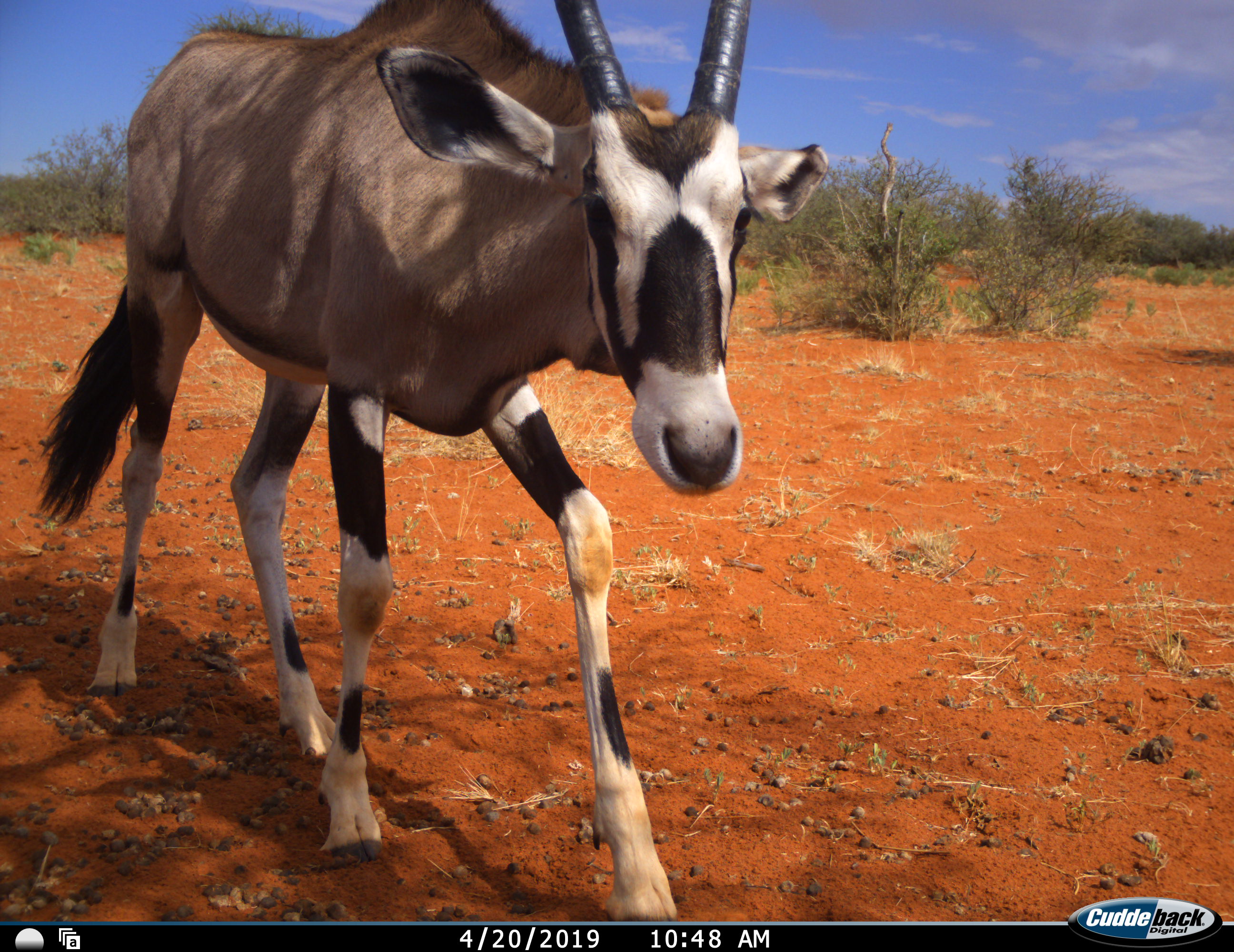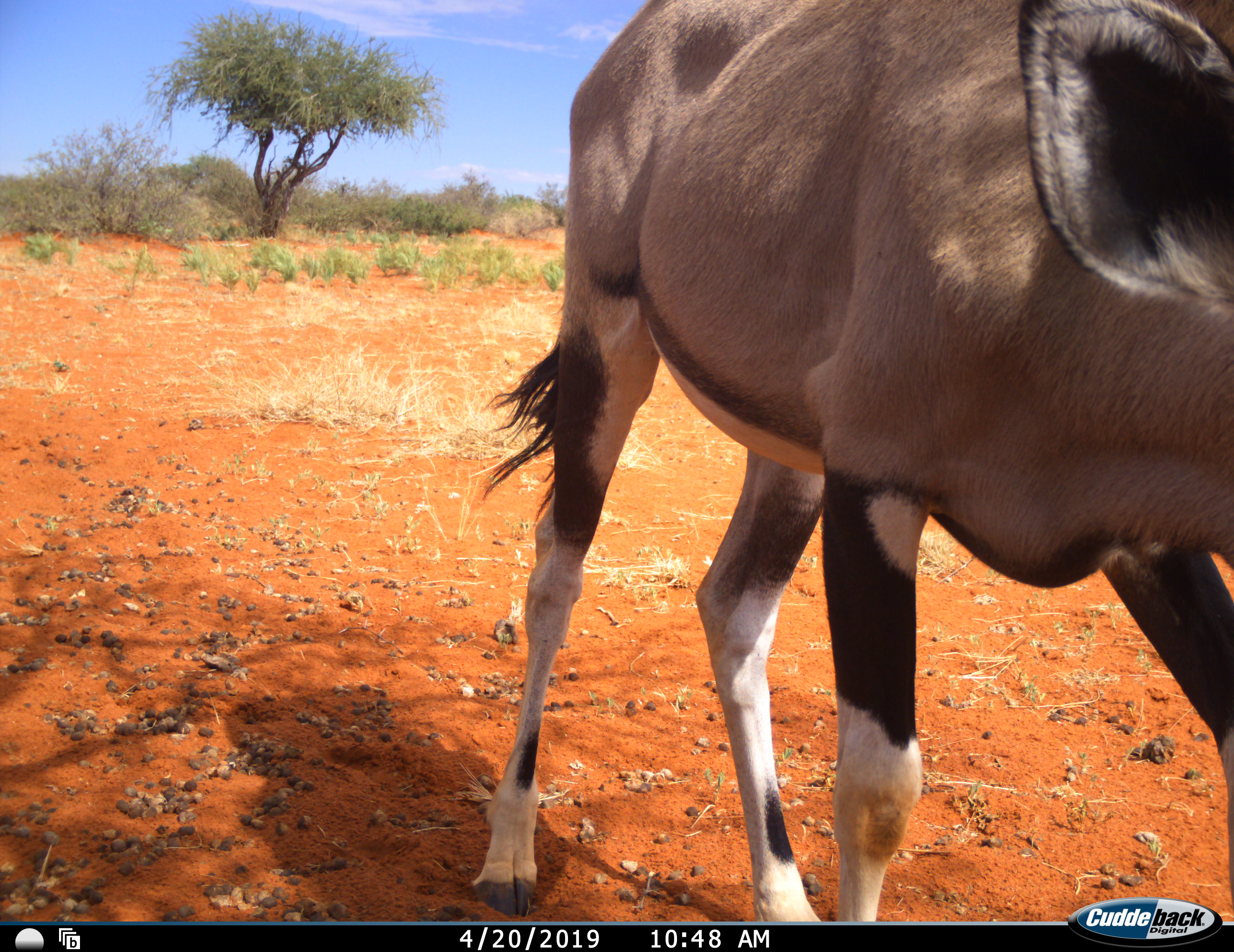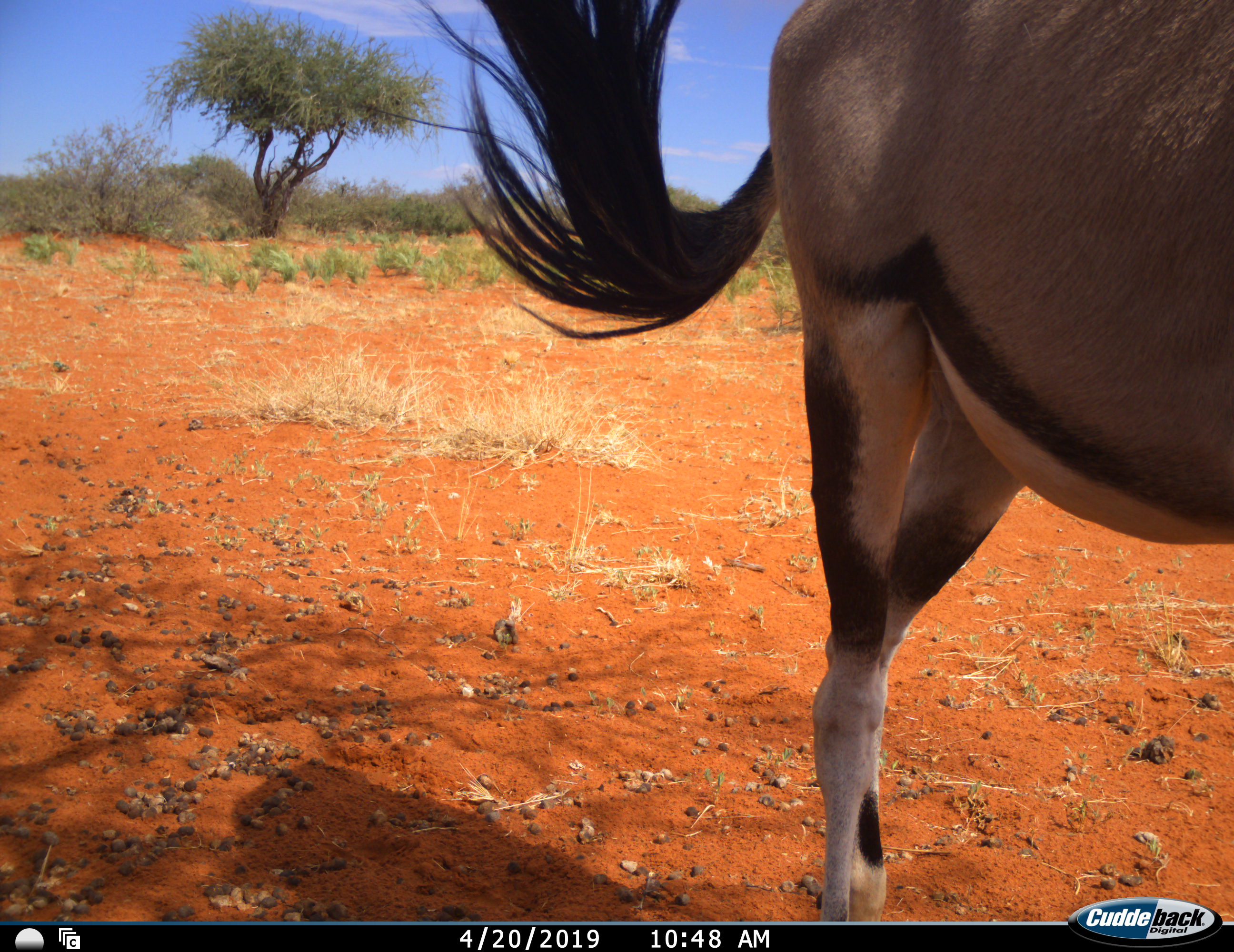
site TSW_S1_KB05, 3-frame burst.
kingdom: Animalia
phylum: Chordata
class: Mammalia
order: Artiodactyla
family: Bovidae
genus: Oryx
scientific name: Oryx gazella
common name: gemsbok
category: oryx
Oryx (gemsbok) (Oryx gazella), count 1. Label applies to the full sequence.